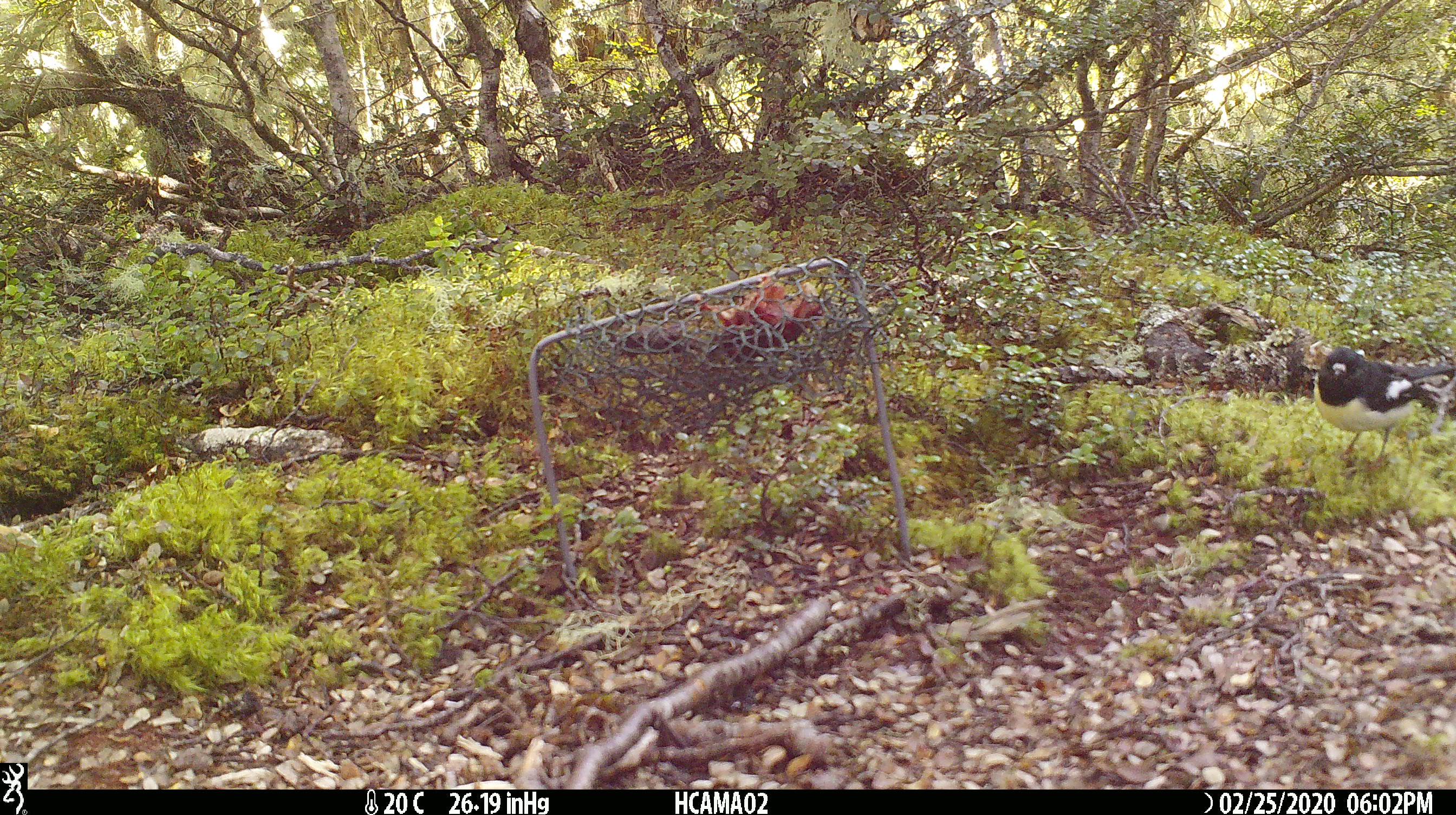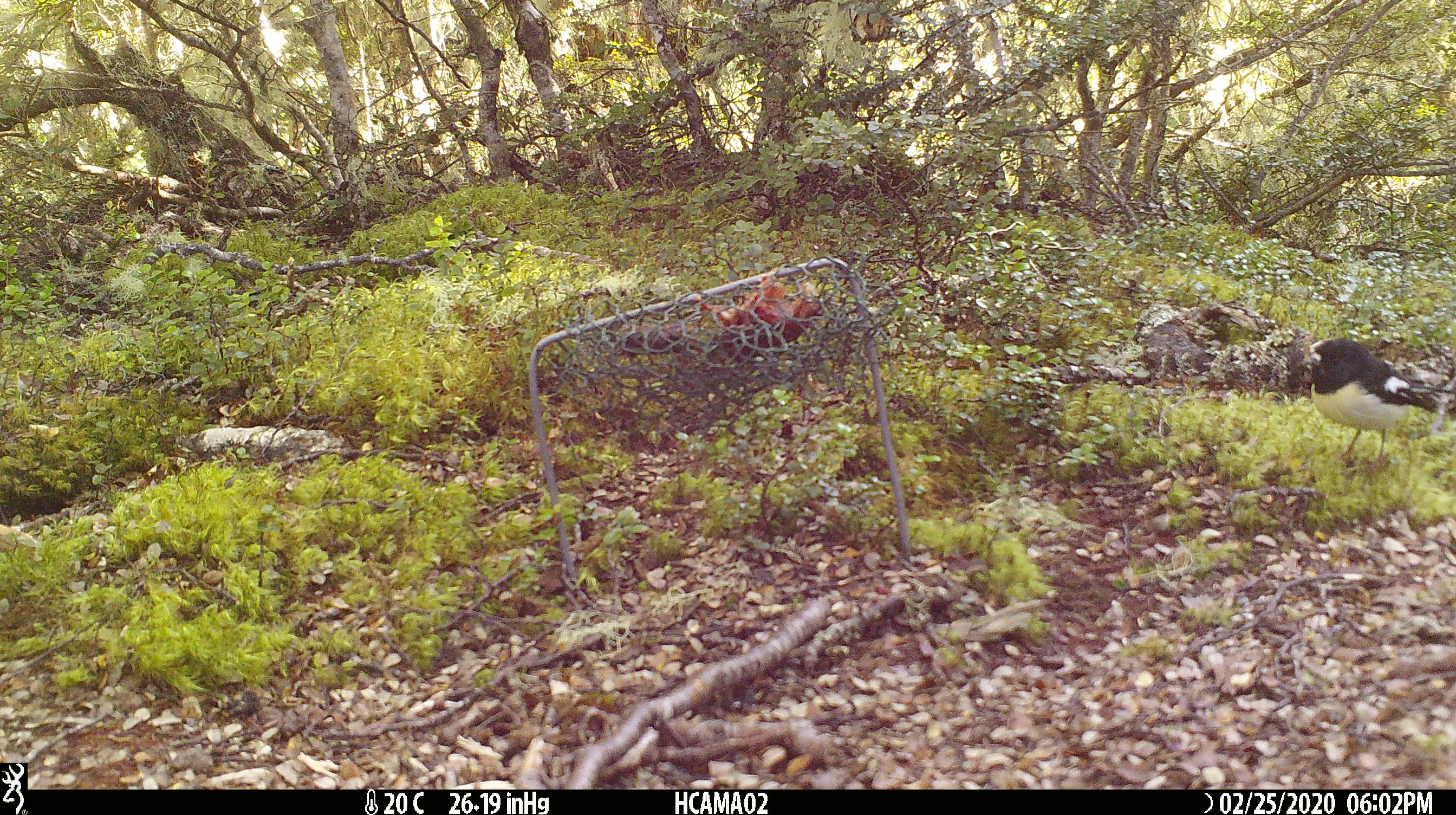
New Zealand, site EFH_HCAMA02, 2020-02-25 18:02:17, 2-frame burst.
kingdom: Animalia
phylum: Chordata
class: Aves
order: Passeriformes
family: Petroicidae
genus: Petroica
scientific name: Petroica macrocephala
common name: tomtit